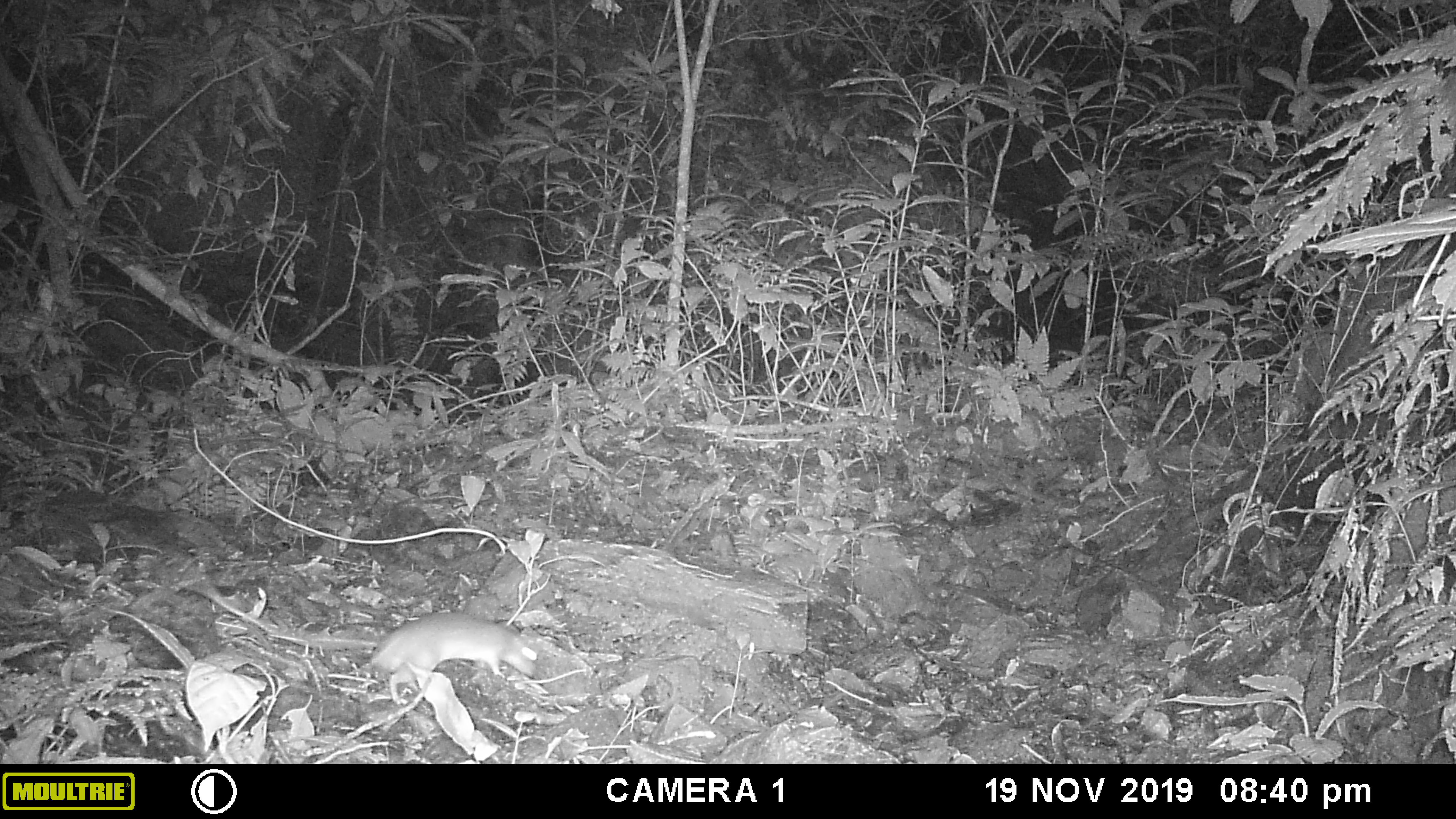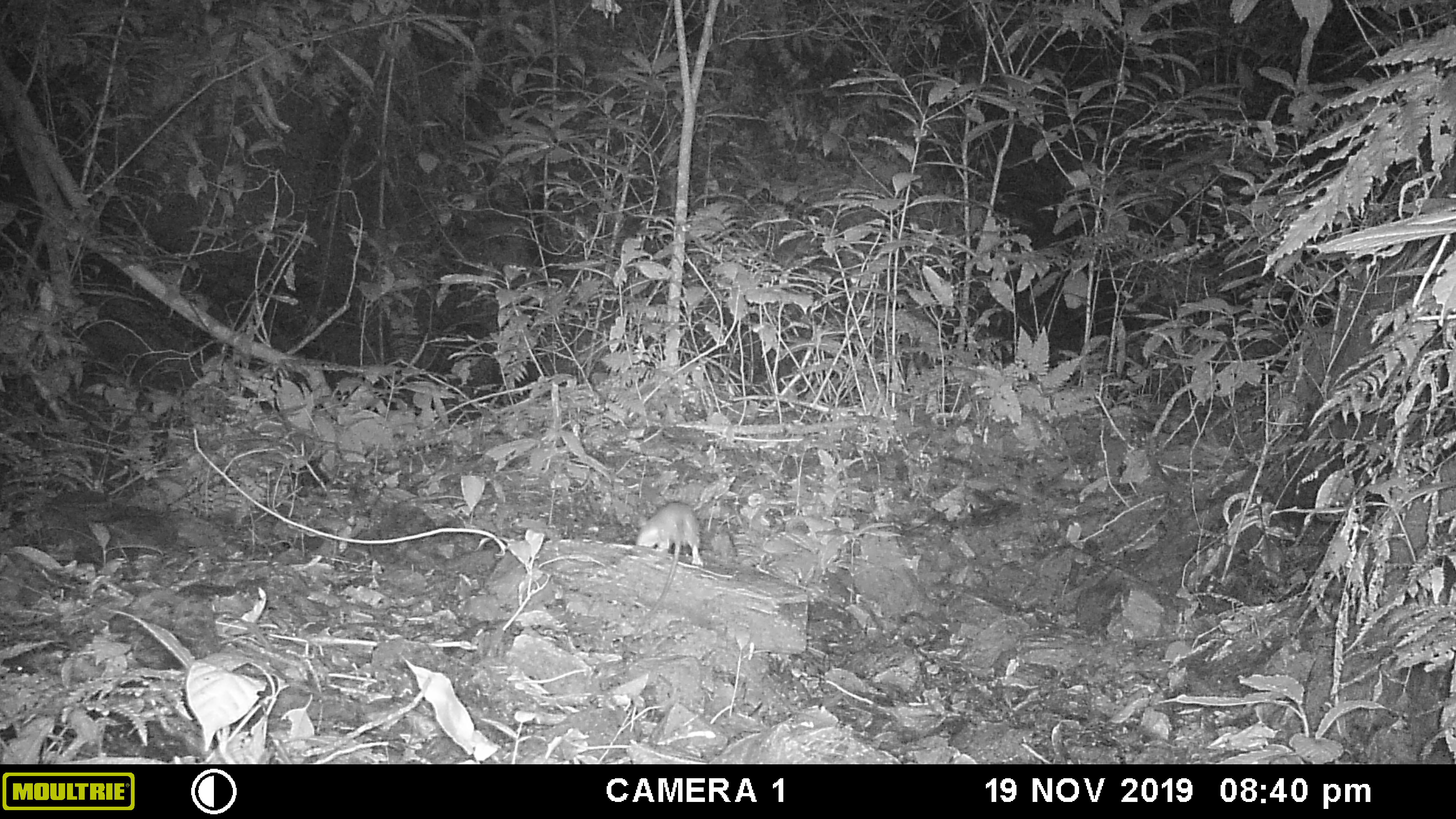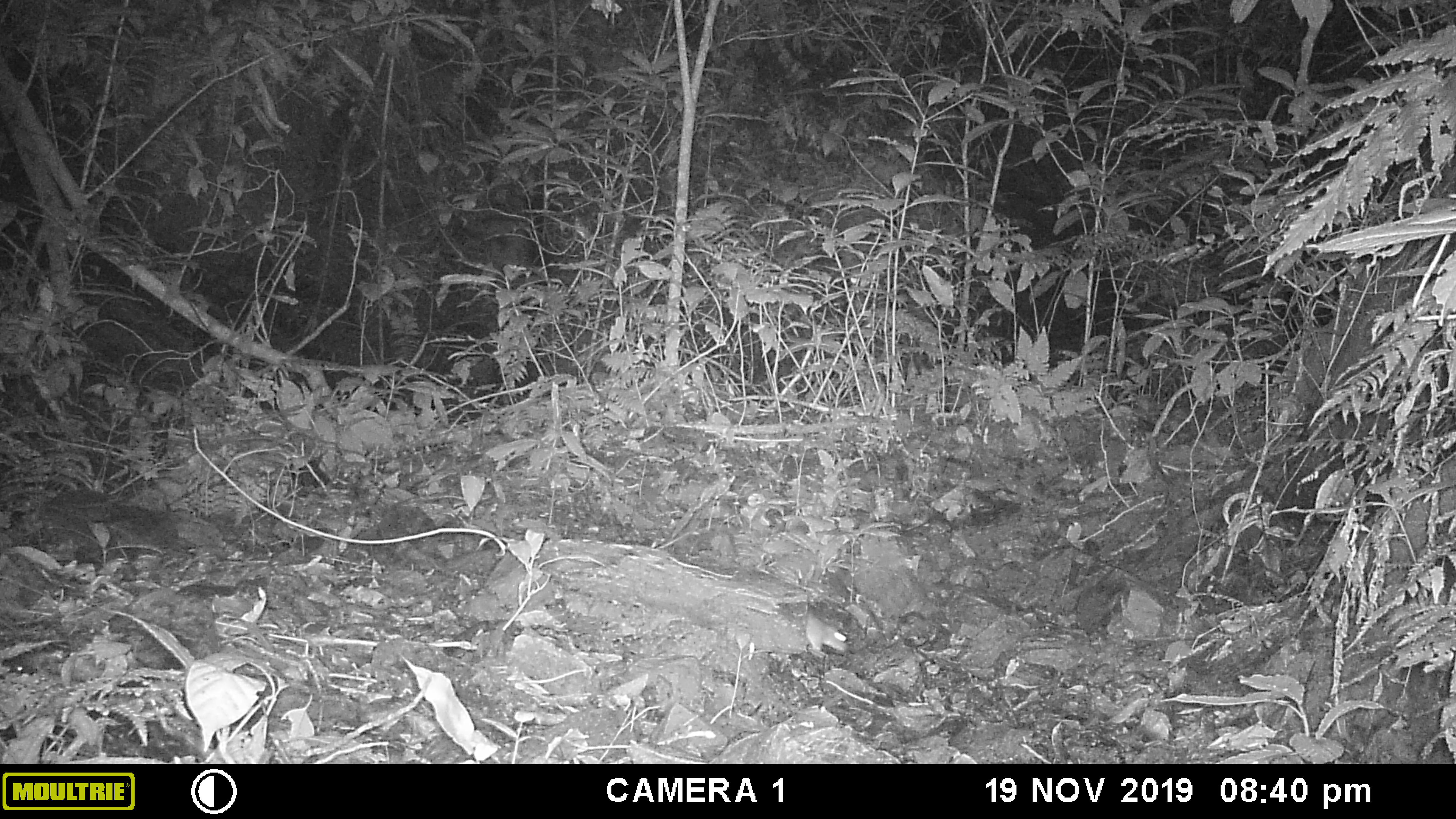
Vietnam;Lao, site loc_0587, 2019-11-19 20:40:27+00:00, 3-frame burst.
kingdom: Animalia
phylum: Chordata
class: Mammalia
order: Rodentia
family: Muridae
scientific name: Muridae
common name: old-world mice and rats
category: unidentified murid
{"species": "unidentified murid (old-world mice and rats) (Muridae)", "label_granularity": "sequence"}